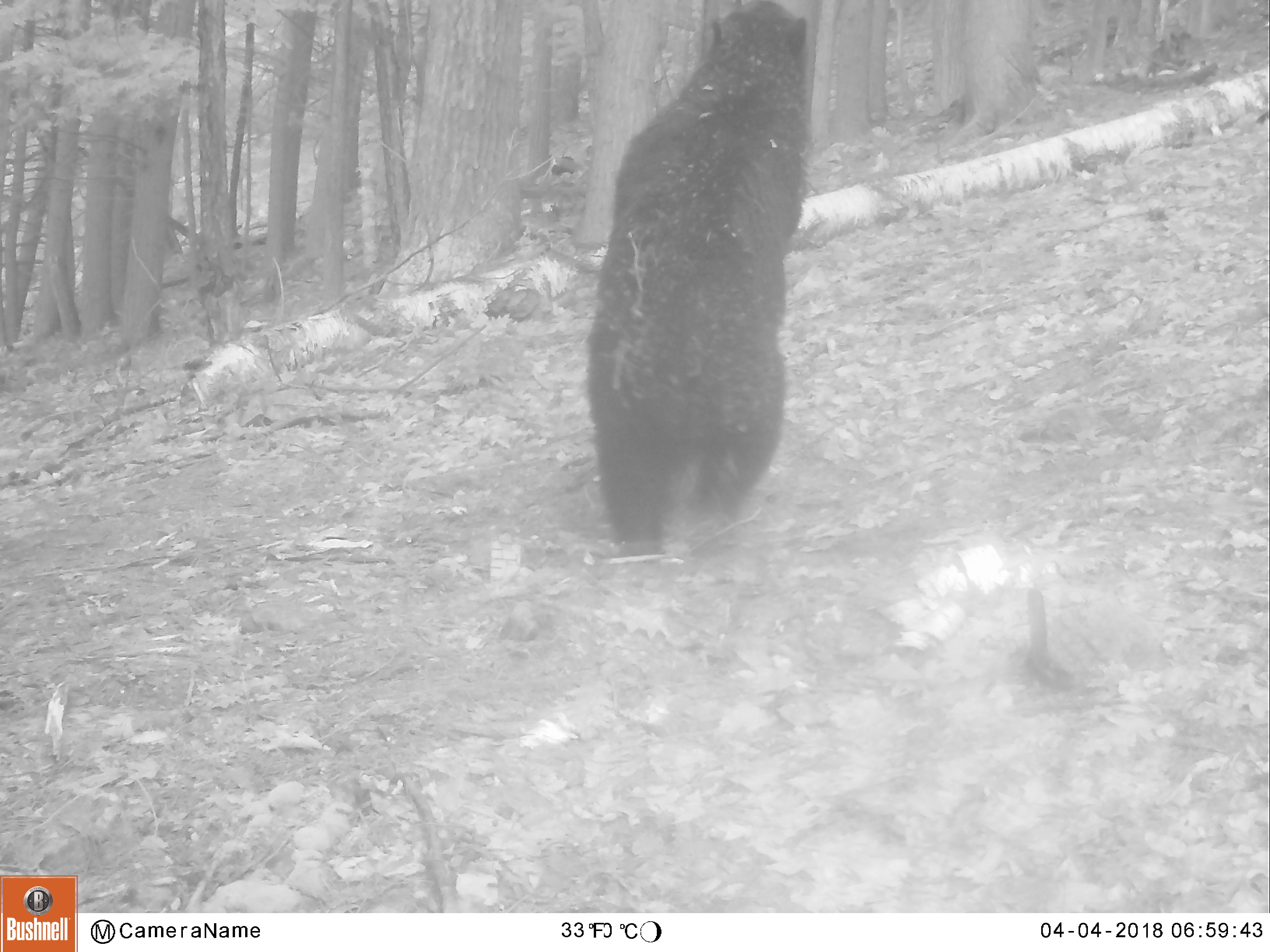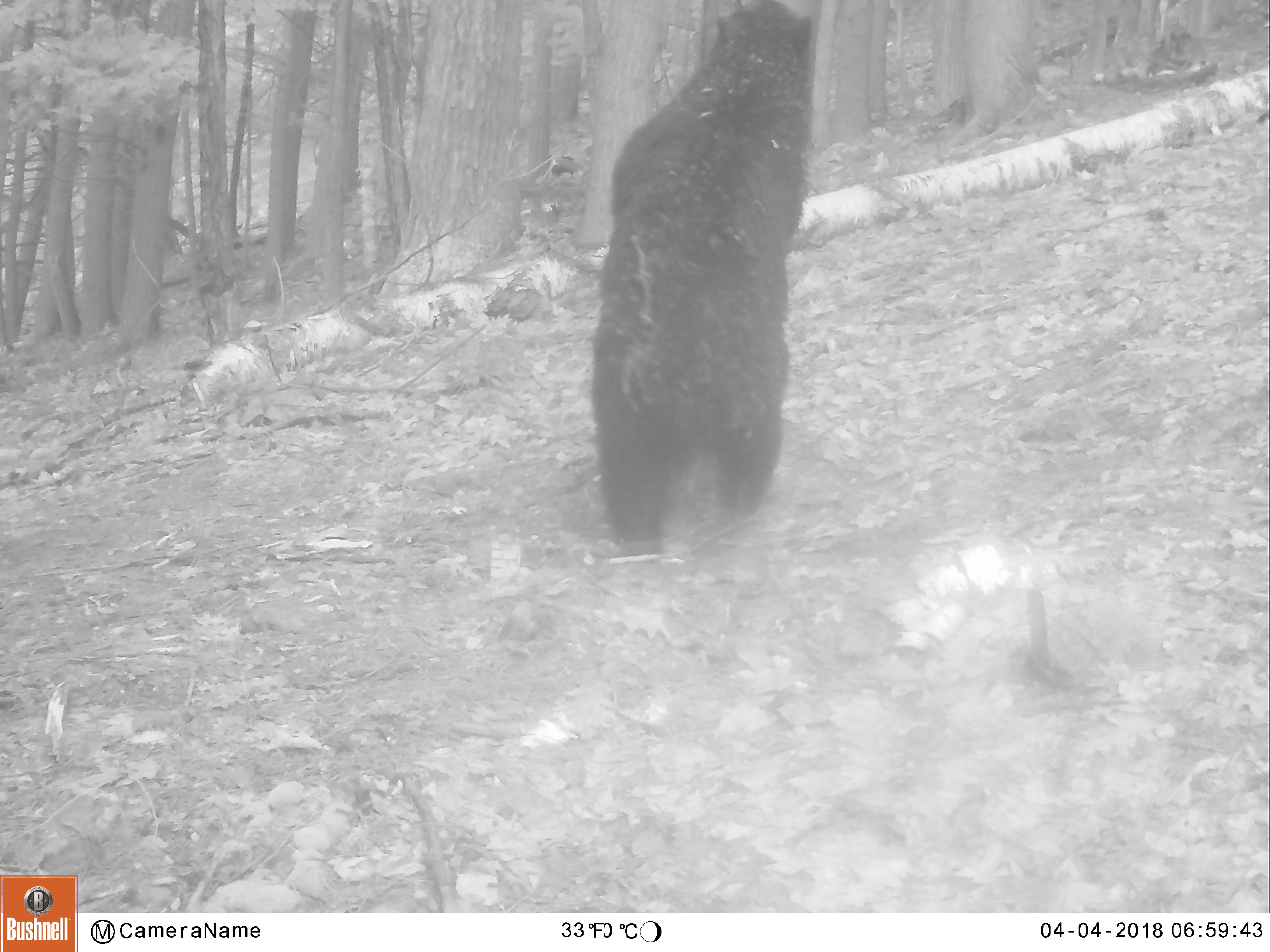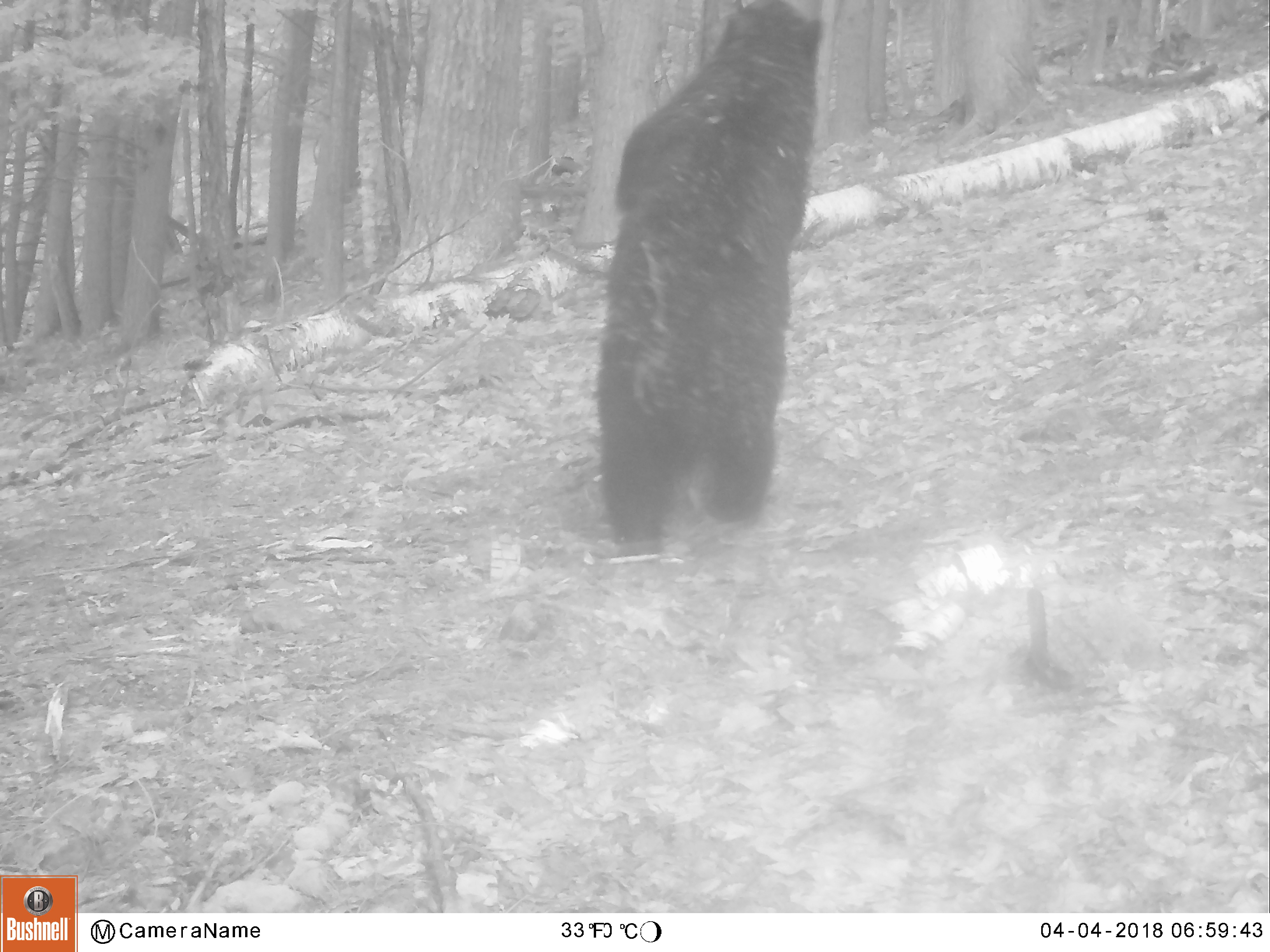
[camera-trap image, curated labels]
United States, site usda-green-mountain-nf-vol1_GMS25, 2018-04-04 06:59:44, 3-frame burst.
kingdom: Animalia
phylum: Chordata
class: Mammalia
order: Carnivora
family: Ursidae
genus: Ursus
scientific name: Ursus americanus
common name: black bear